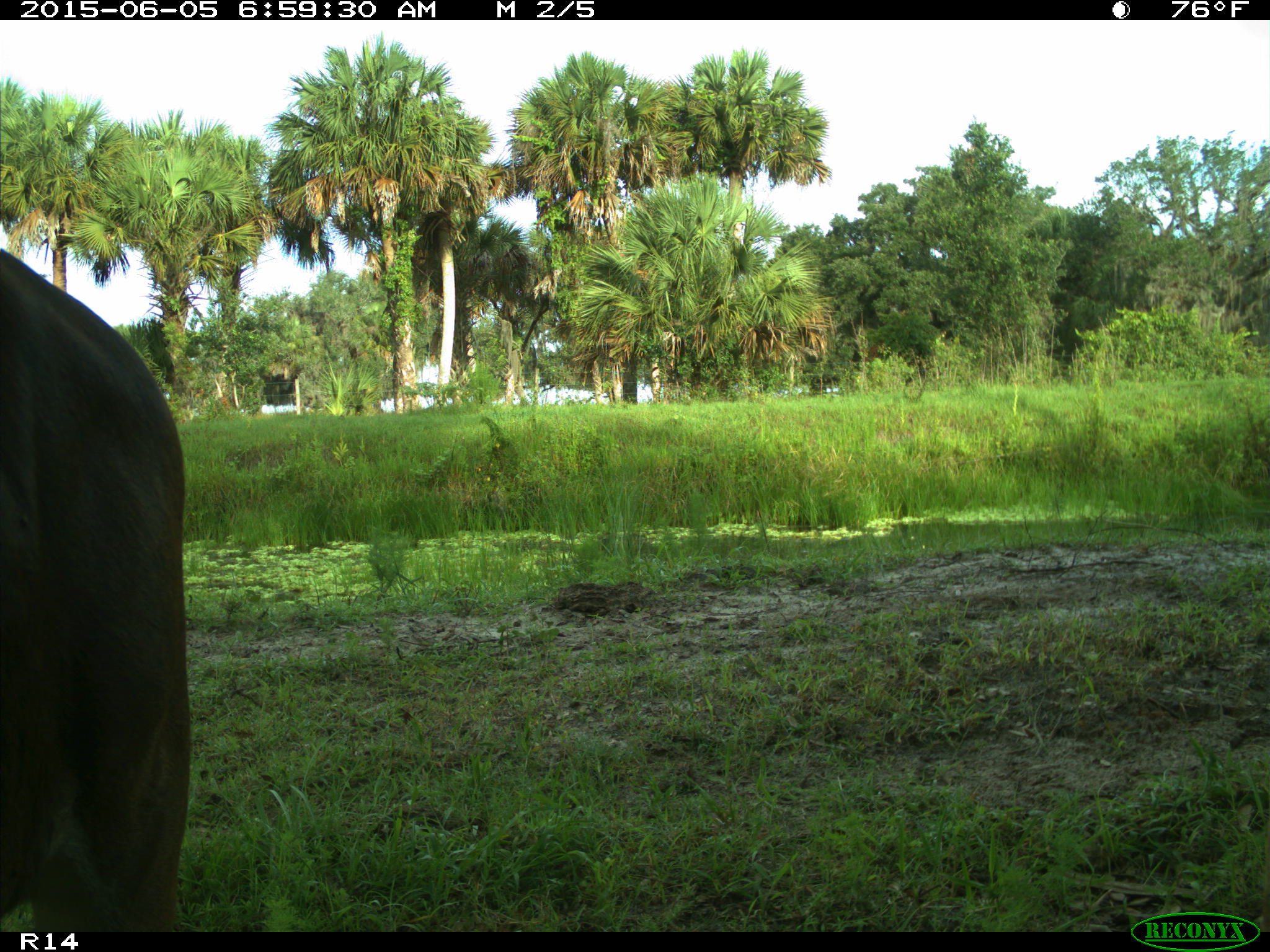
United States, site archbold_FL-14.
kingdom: Animalia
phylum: Chordata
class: Mammalia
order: Artiodactyla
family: Bovidae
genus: Bos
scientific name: Bos taurus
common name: domestic cow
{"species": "Bos taurus (domestic cow)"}